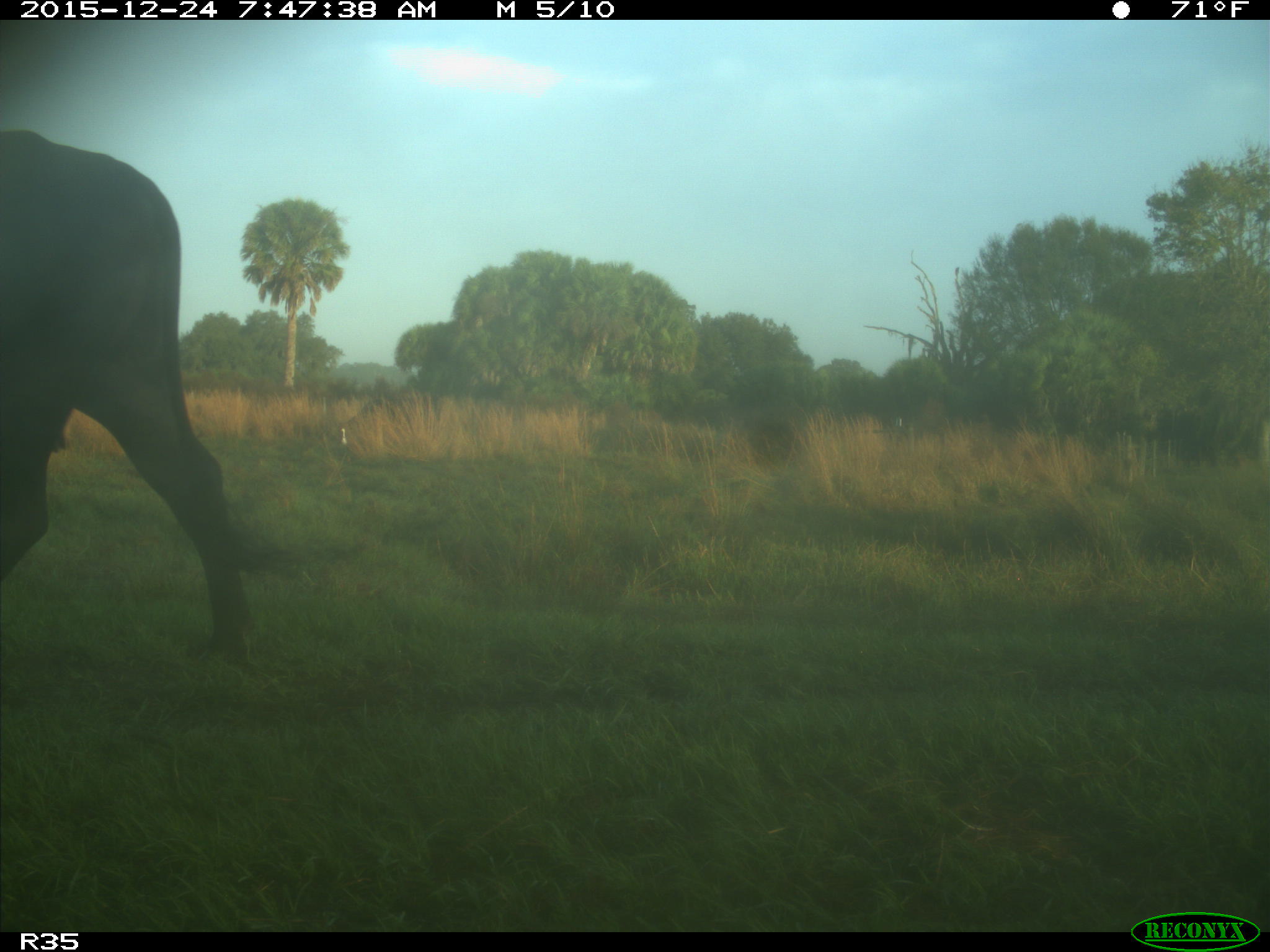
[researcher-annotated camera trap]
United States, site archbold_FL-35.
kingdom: Animalia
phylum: Chordata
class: Mammalia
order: Artiodactyla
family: Bovidae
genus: Bos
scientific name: Bos taurus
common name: domestic cow